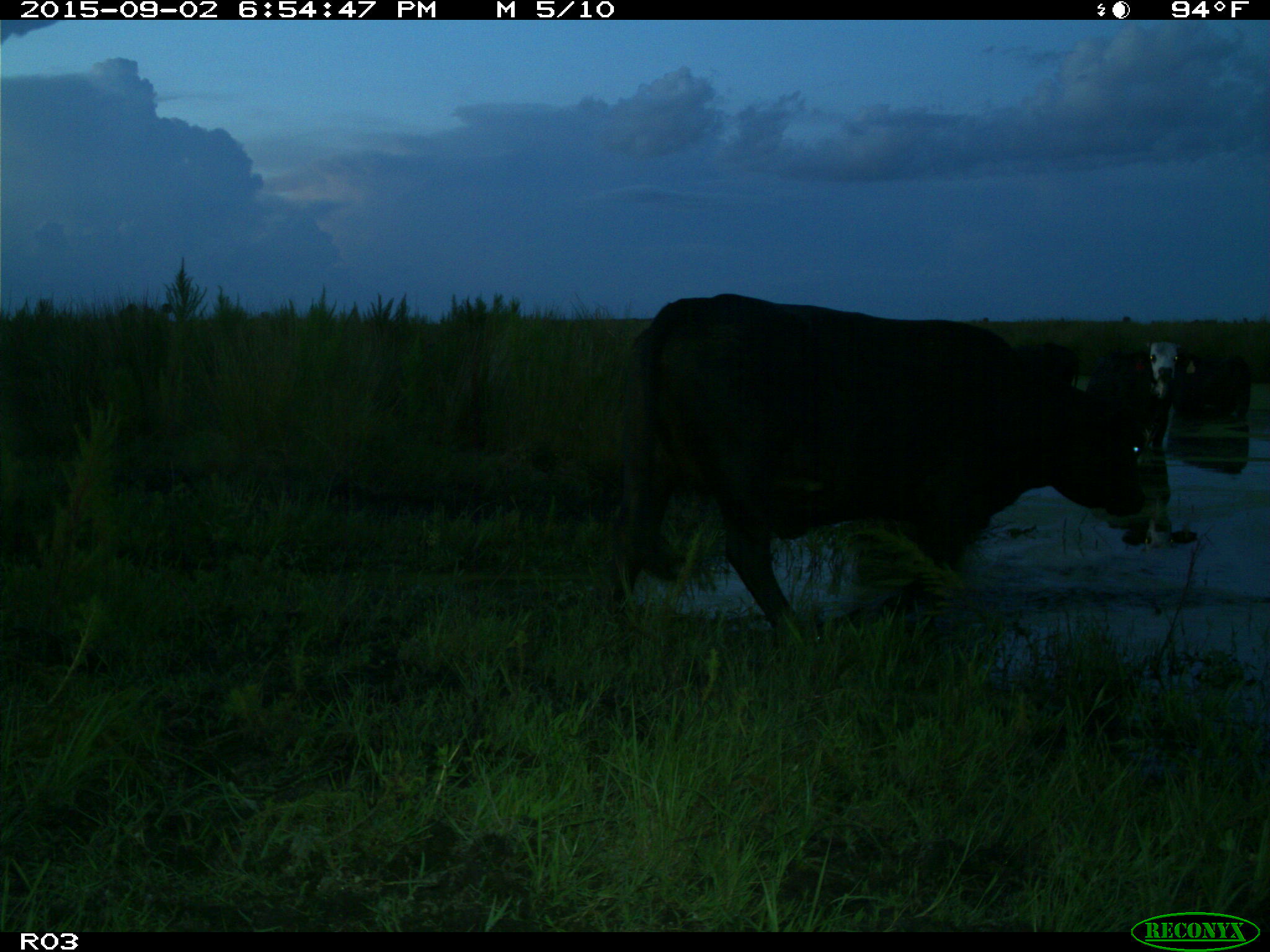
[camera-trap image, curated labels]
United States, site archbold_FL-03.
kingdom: Animalia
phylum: Chordata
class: Mammalia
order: Artiodactyla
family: Bovidae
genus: Bos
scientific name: Bos taurus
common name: domestic cow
Bos taurus (domestic cow).